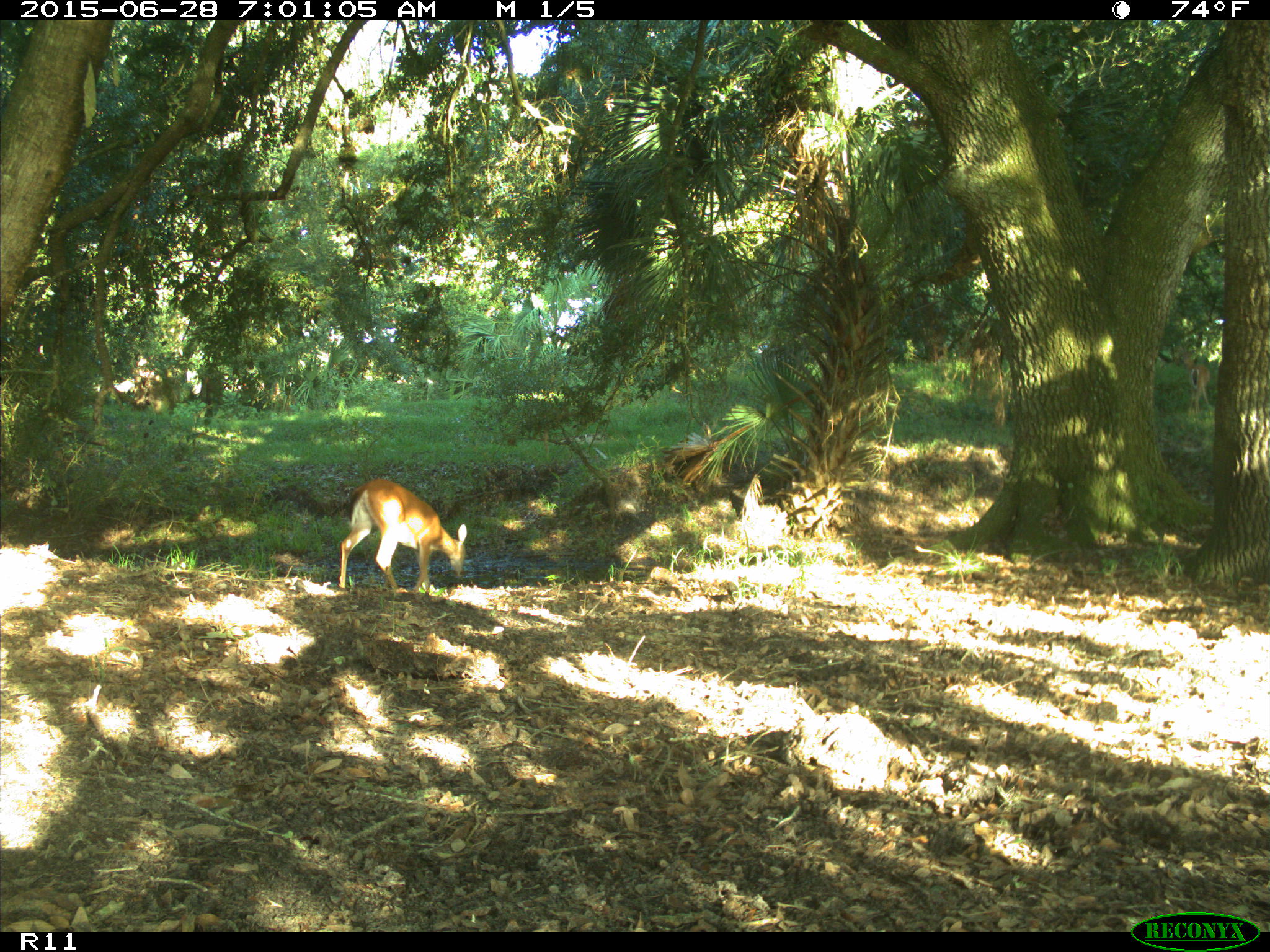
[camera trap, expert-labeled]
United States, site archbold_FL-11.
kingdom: Animalia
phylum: Chordata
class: Mammalia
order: Artiodactyla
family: Cervidae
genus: Odocoileus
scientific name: Odocoileus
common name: deer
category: unidentified deer